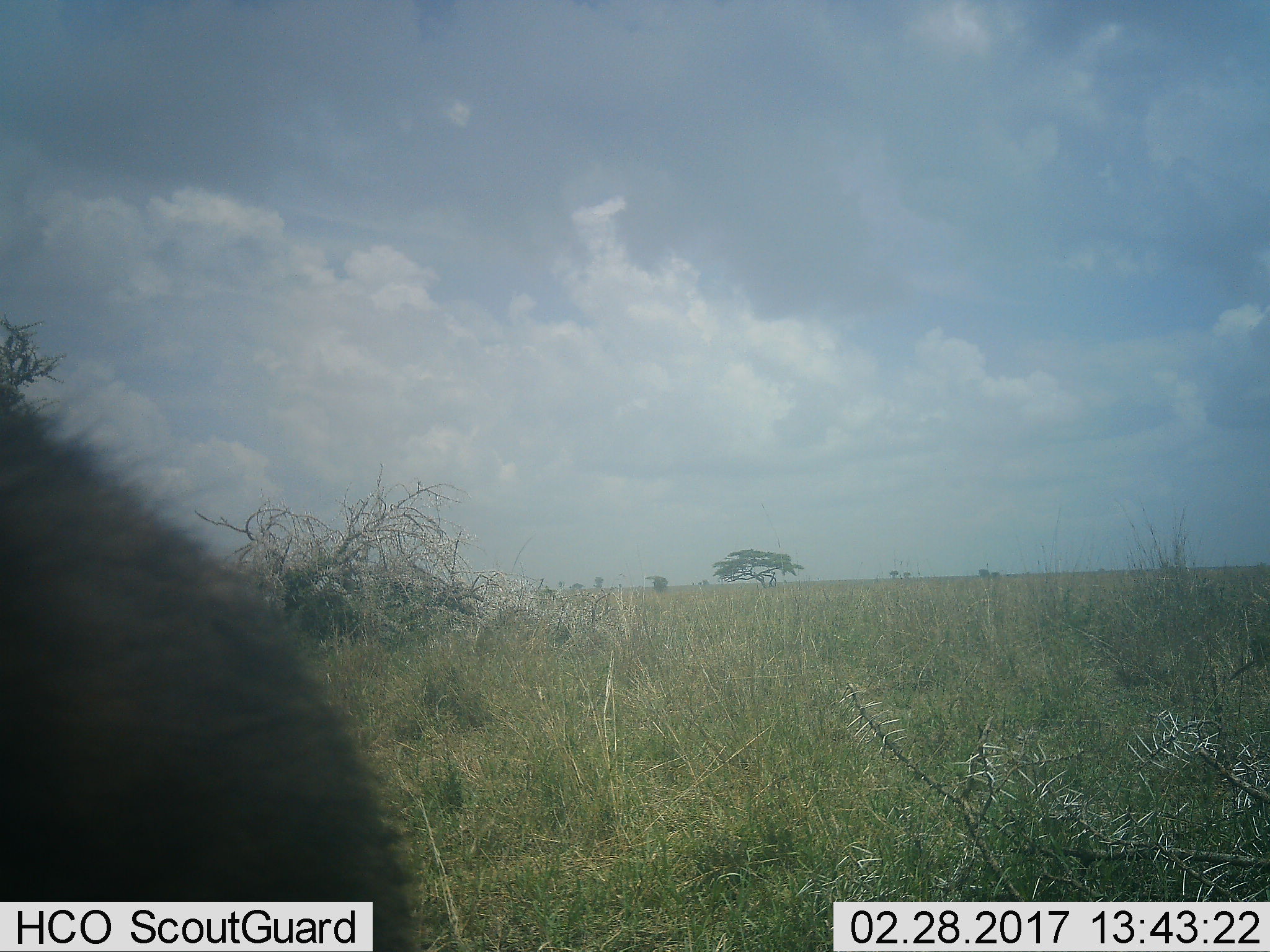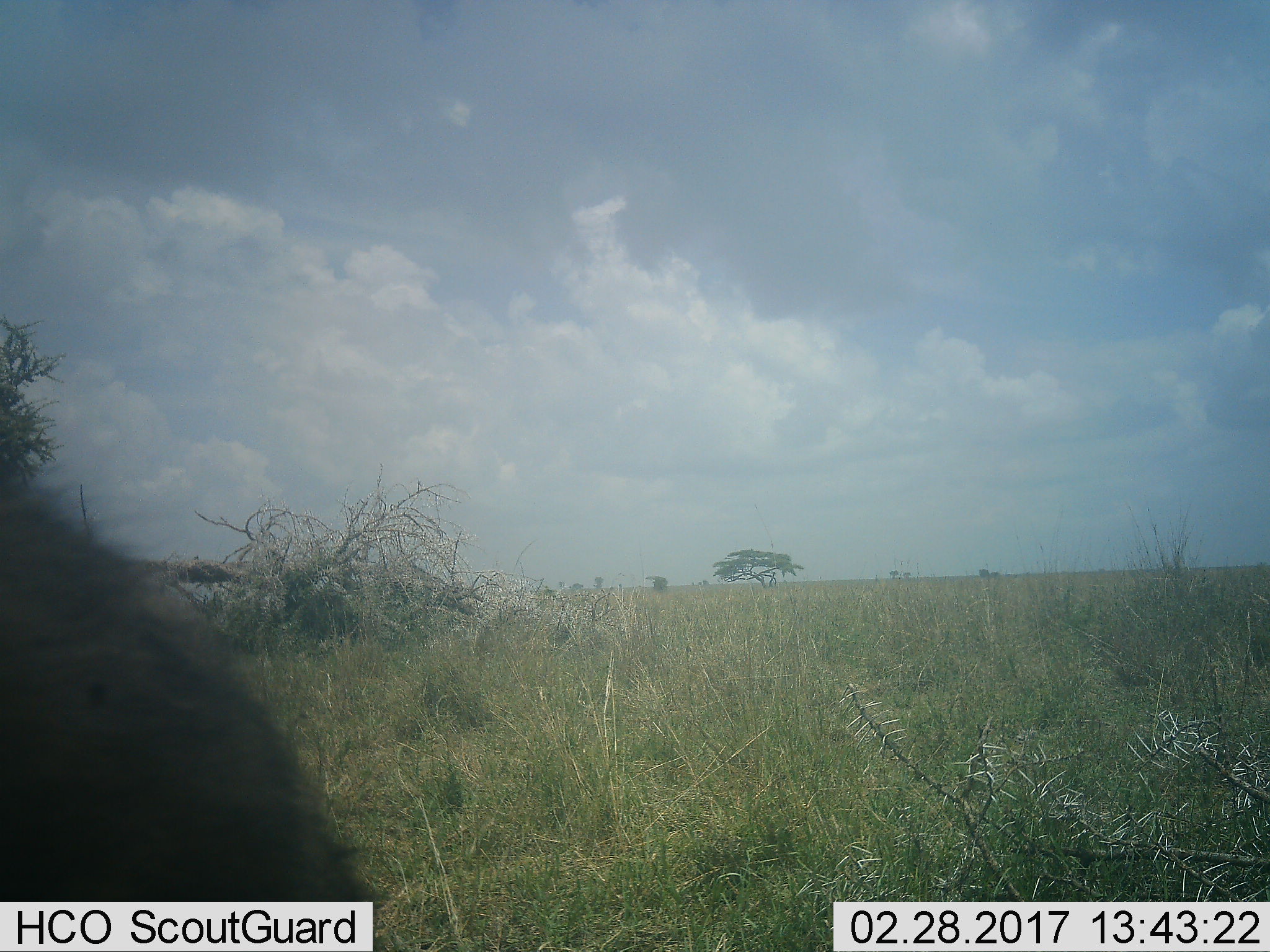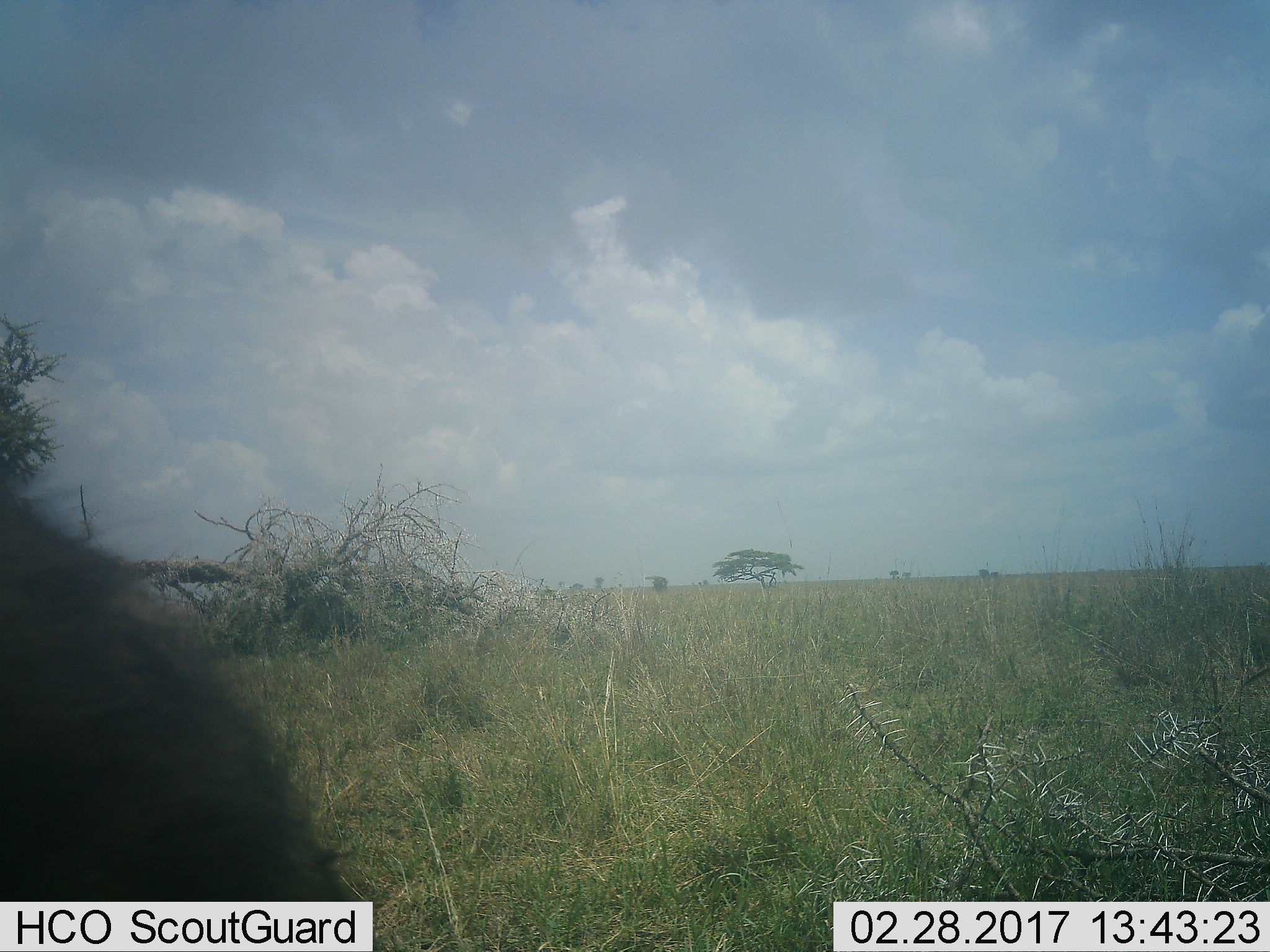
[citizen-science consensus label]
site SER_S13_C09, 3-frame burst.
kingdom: Animalia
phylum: Chordata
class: Mammalia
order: Artiodactyla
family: Bovidae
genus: Connochaetes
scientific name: Connochaetes taurinus taurinus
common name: blue wildebeest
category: wildebeestblue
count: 1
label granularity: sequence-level